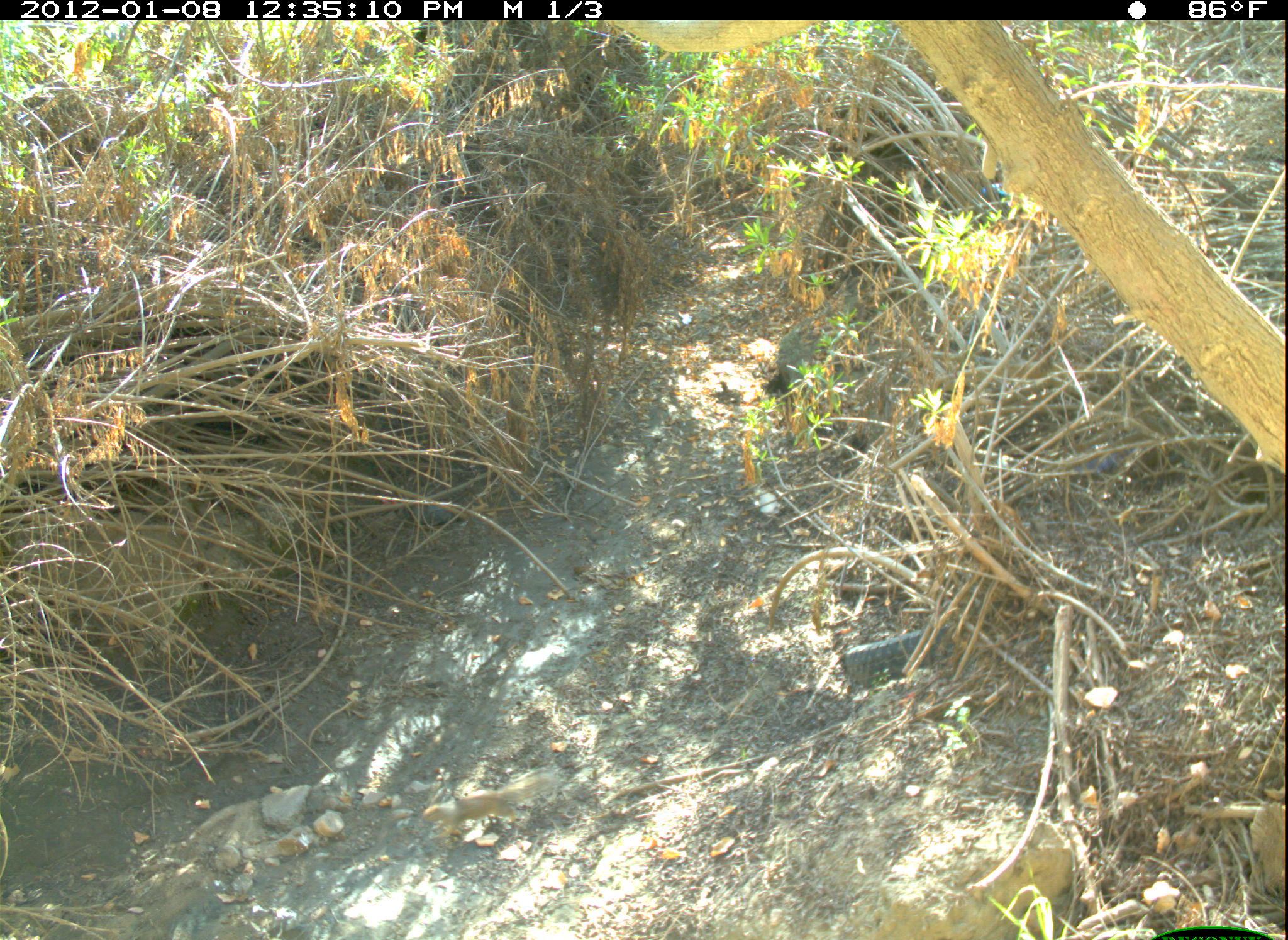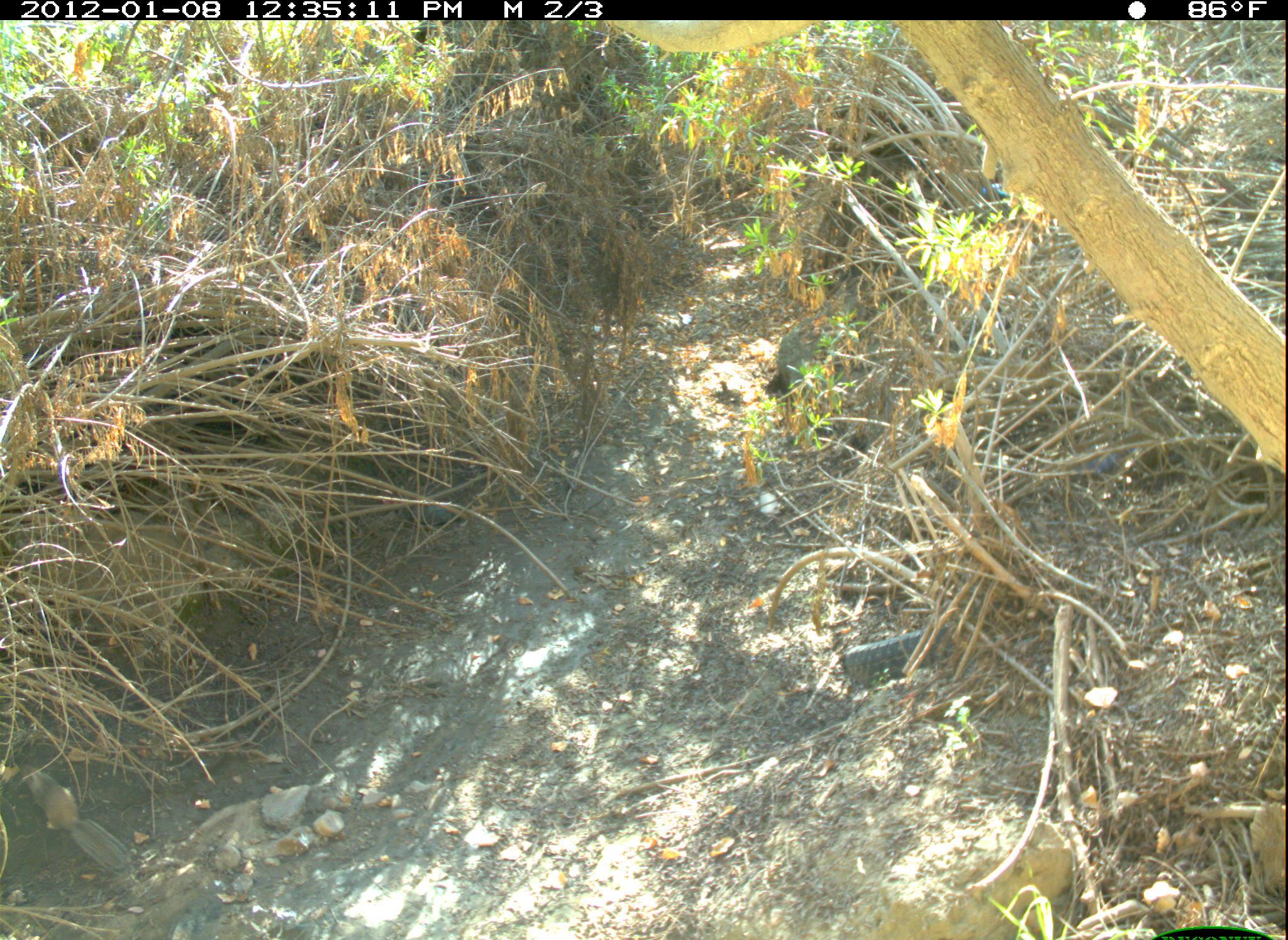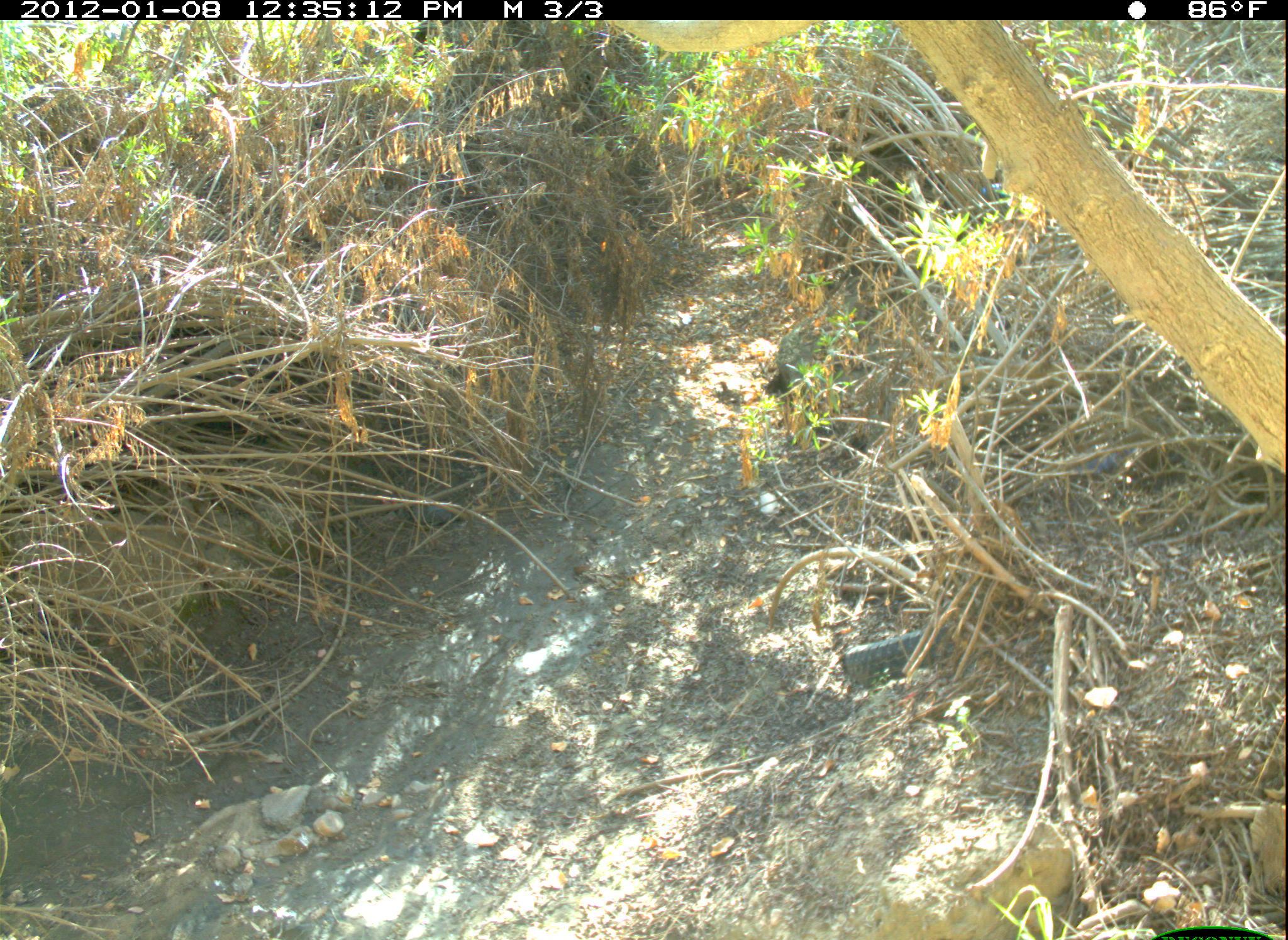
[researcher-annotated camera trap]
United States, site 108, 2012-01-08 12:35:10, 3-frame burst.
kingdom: Animalia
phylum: Chordata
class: Mammalia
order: Rodentia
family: Sciuridae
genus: Sciurus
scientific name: Sciurus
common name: squirrel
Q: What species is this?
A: Squirrel (Sciurus).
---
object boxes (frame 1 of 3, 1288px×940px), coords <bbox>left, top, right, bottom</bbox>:
squirrel: <bbox>383, 765, 552, 852</bbox>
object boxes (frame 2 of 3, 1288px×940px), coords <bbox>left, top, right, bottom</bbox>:
squirrel: <bbox>13, 755, 142, 884</bbox>